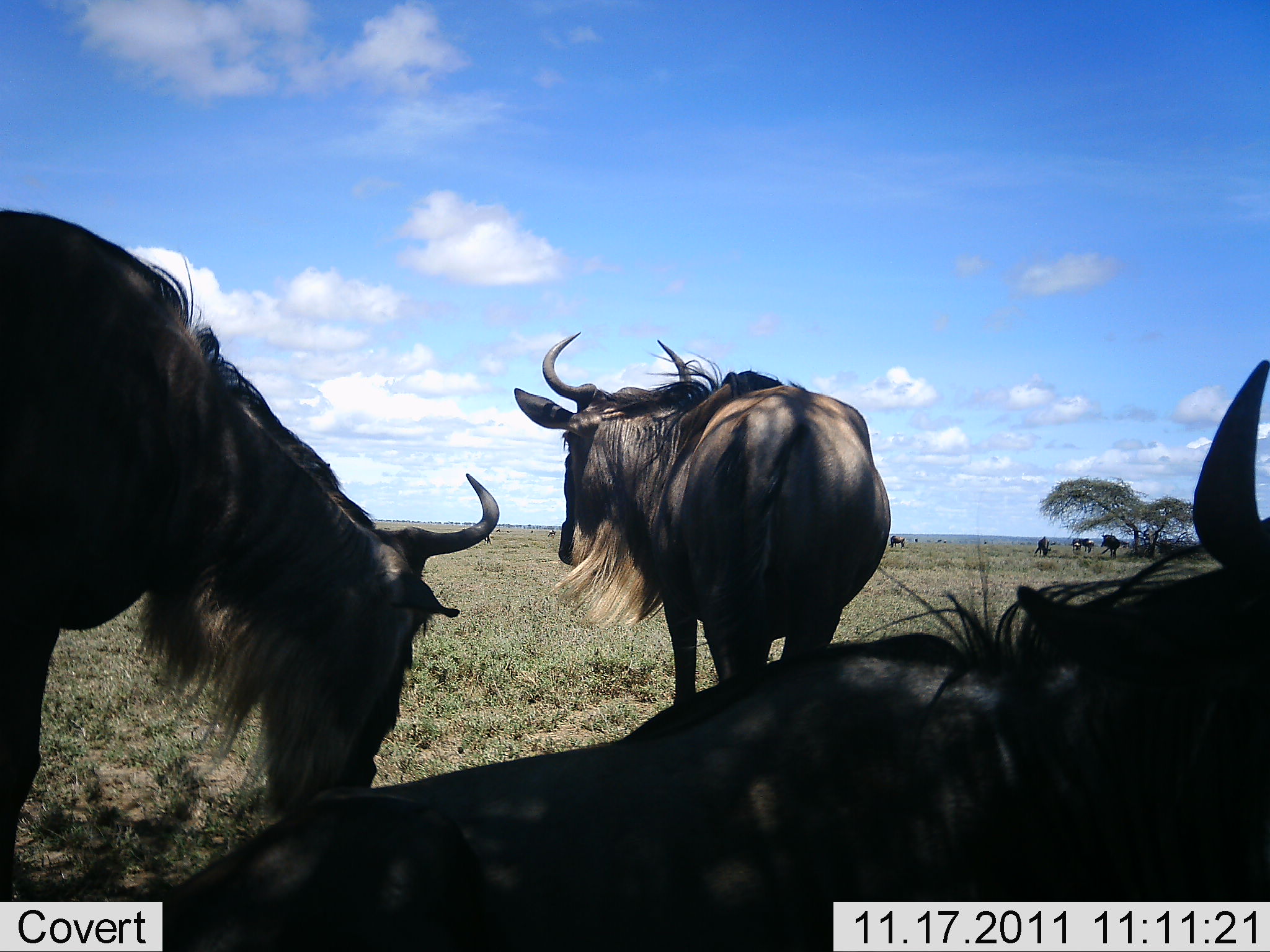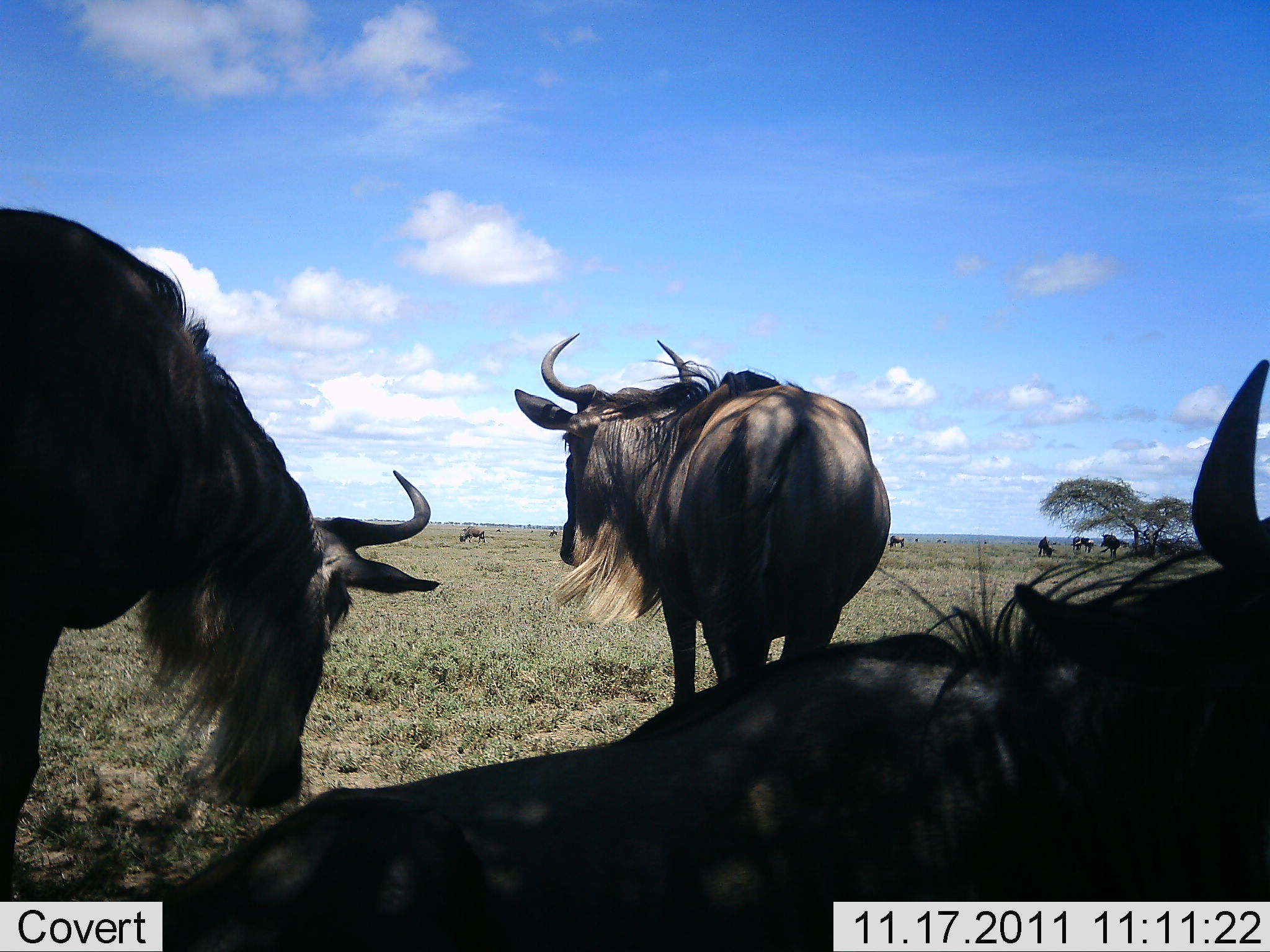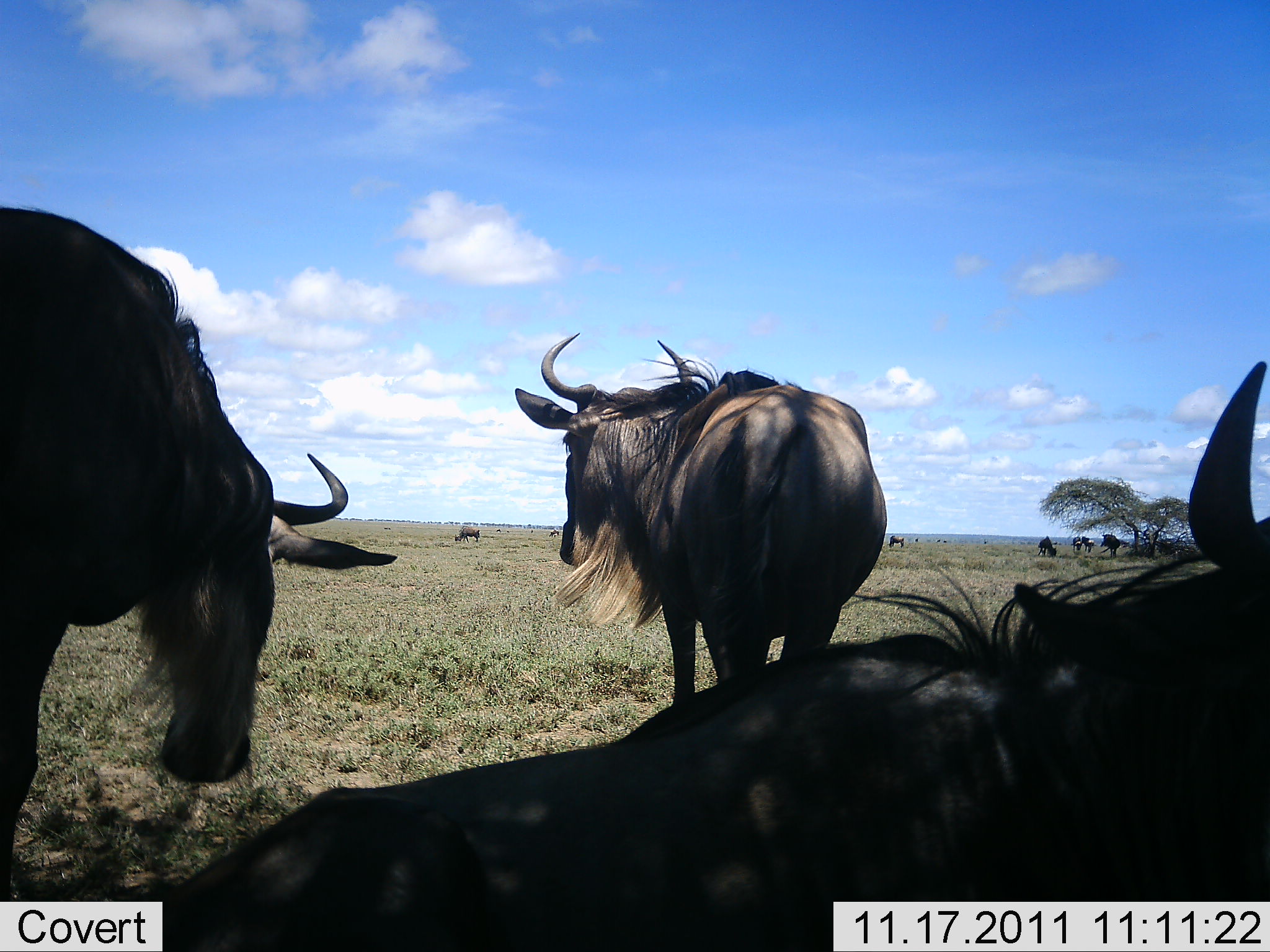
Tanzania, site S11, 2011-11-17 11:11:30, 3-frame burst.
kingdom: Animalia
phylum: Chordata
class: Mammalia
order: Artiodactyla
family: Bovidae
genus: Connochaetes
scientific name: Connochaetes taurinus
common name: blue wildebeest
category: wildebeest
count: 8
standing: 93%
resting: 86%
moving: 29%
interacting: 7%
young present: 0%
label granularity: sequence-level